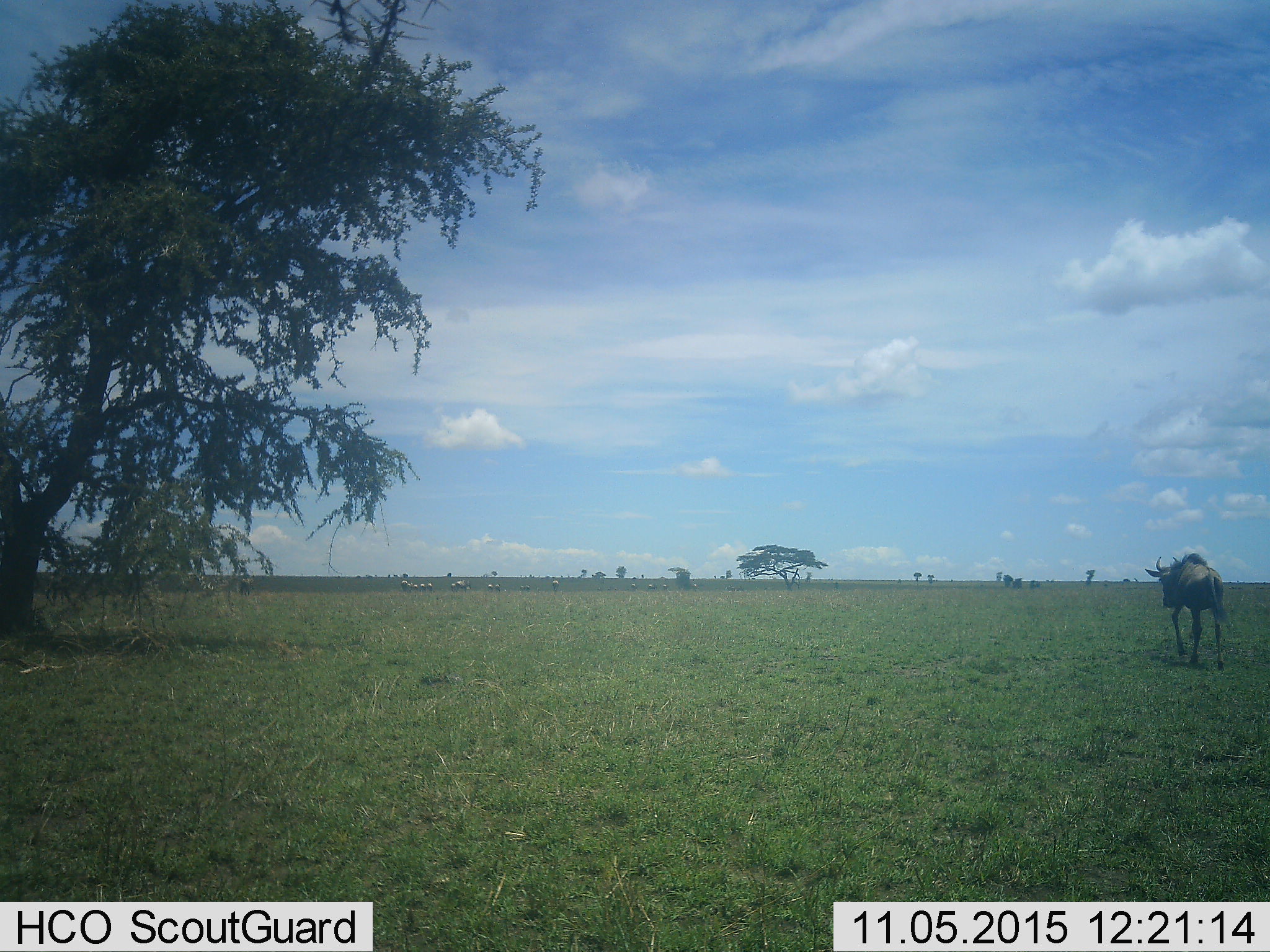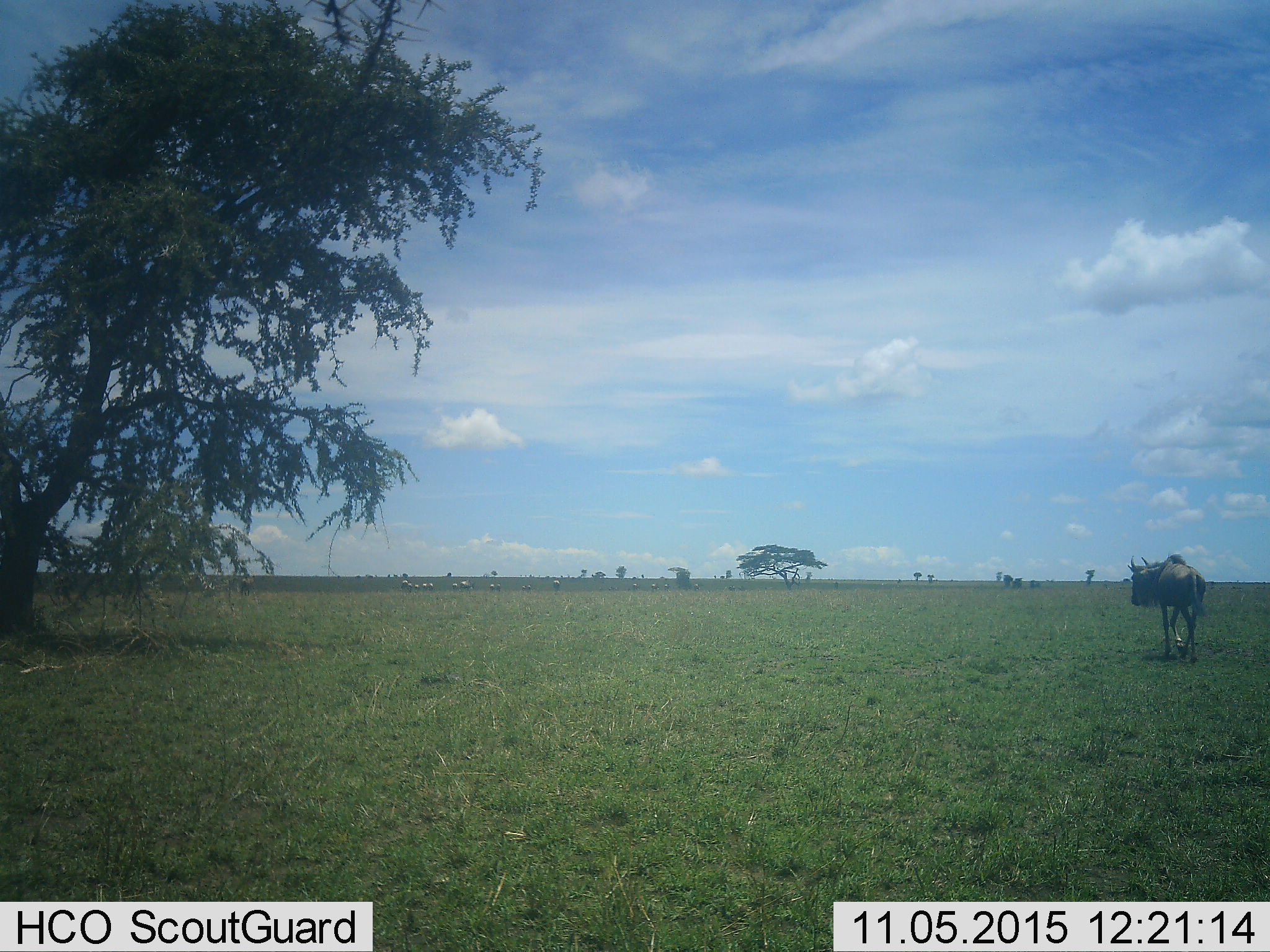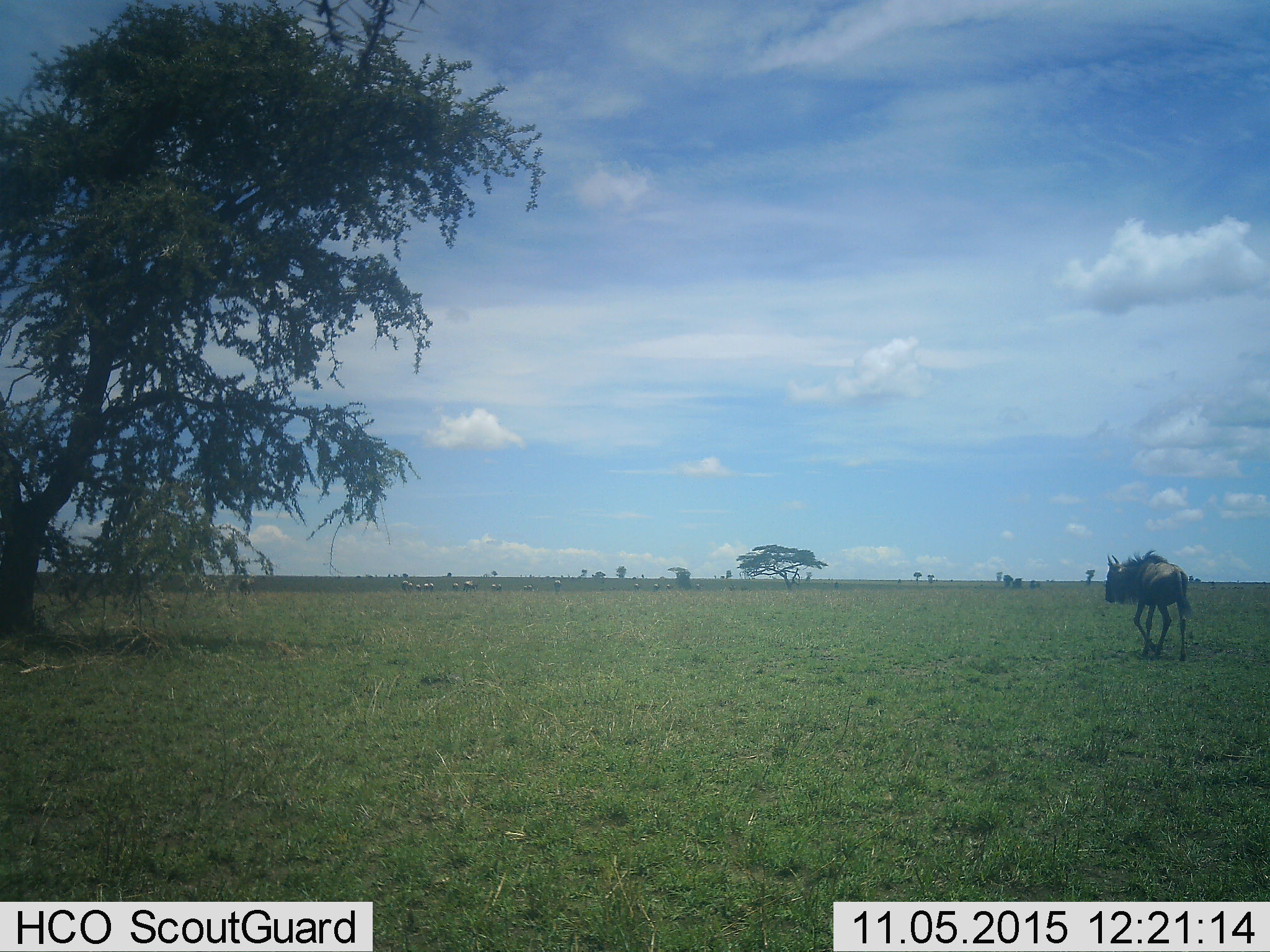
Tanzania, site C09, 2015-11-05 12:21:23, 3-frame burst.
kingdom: Animalia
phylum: Chordata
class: Mammalia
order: Artiodactyla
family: Bovidae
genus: Connochaetes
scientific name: Connochaetes taurinus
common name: blue wildebeest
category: wildebeest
Wildebeest (blue wildebeest) (Connochaetes taurinus), count 1. Behavior (volunteer vote fractions): standing 21%, resting 0%, moving 93%, interacting 0%. Young present (vote fraction): 0%. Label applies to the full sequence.